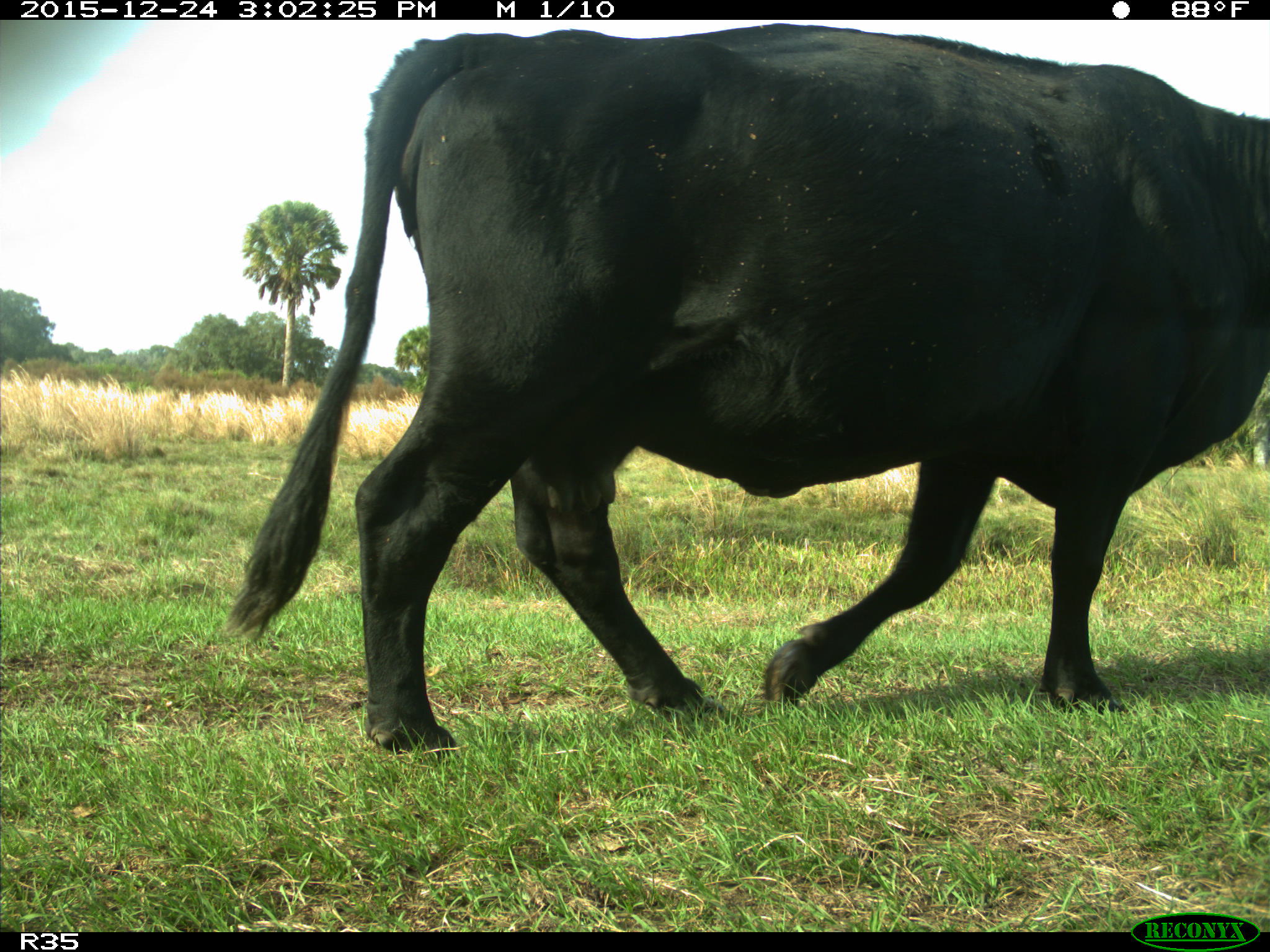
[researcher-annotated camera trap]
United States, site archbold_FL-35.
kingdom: Animalia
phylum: Chordata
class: Mammalia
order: Artiodactyla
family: Bovidae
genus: Bos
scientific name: Bos taurus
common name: domestic cow